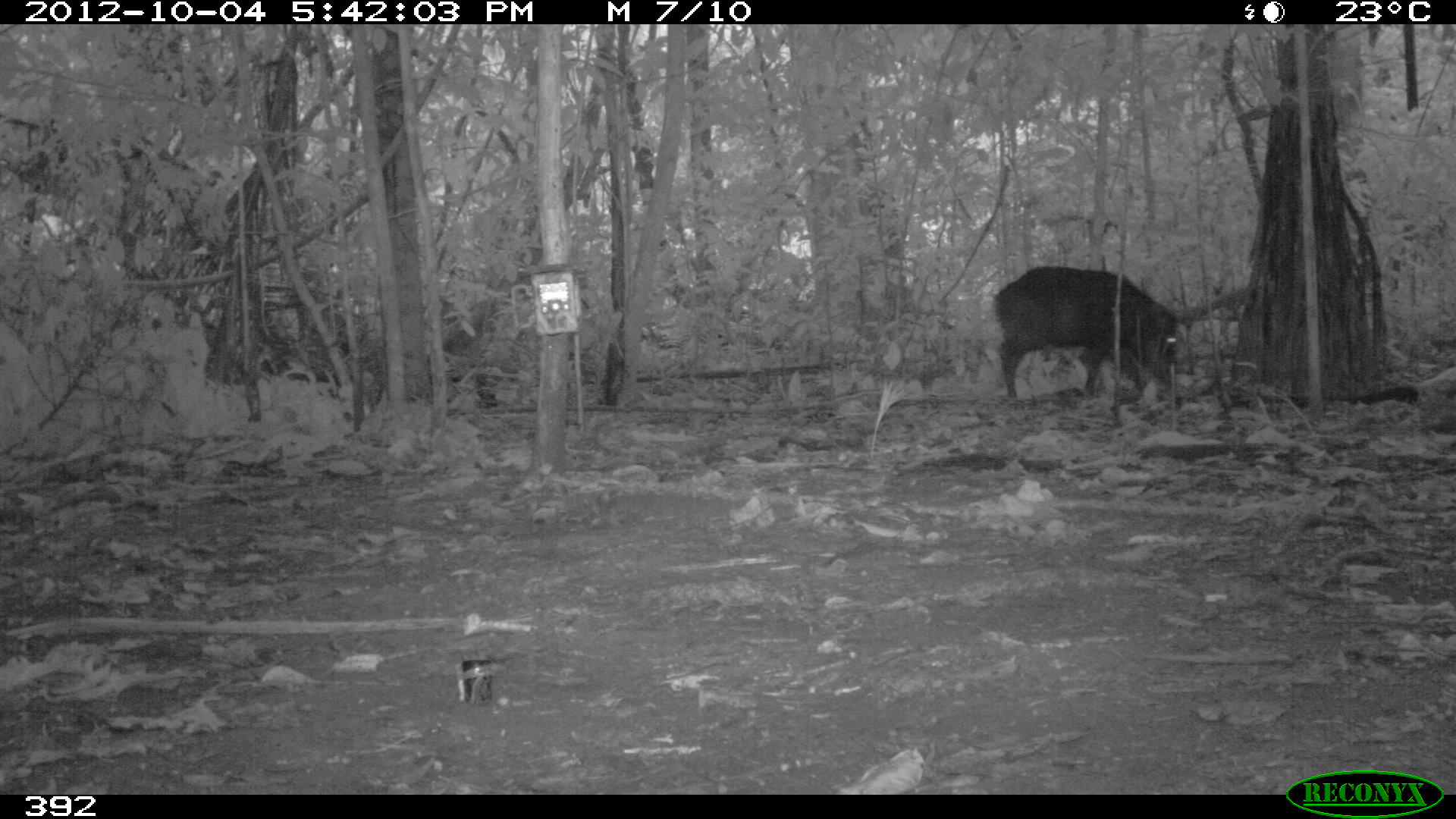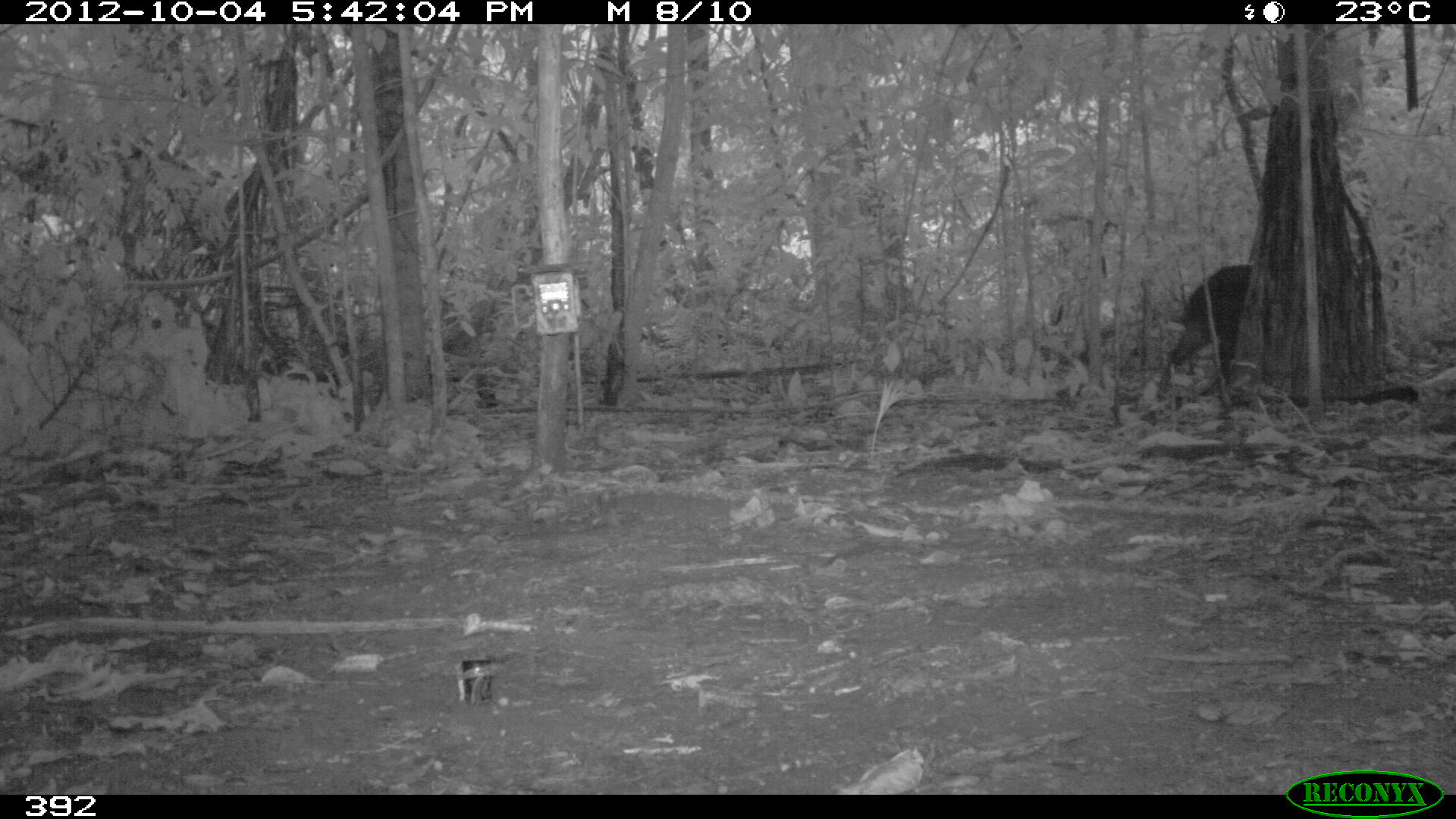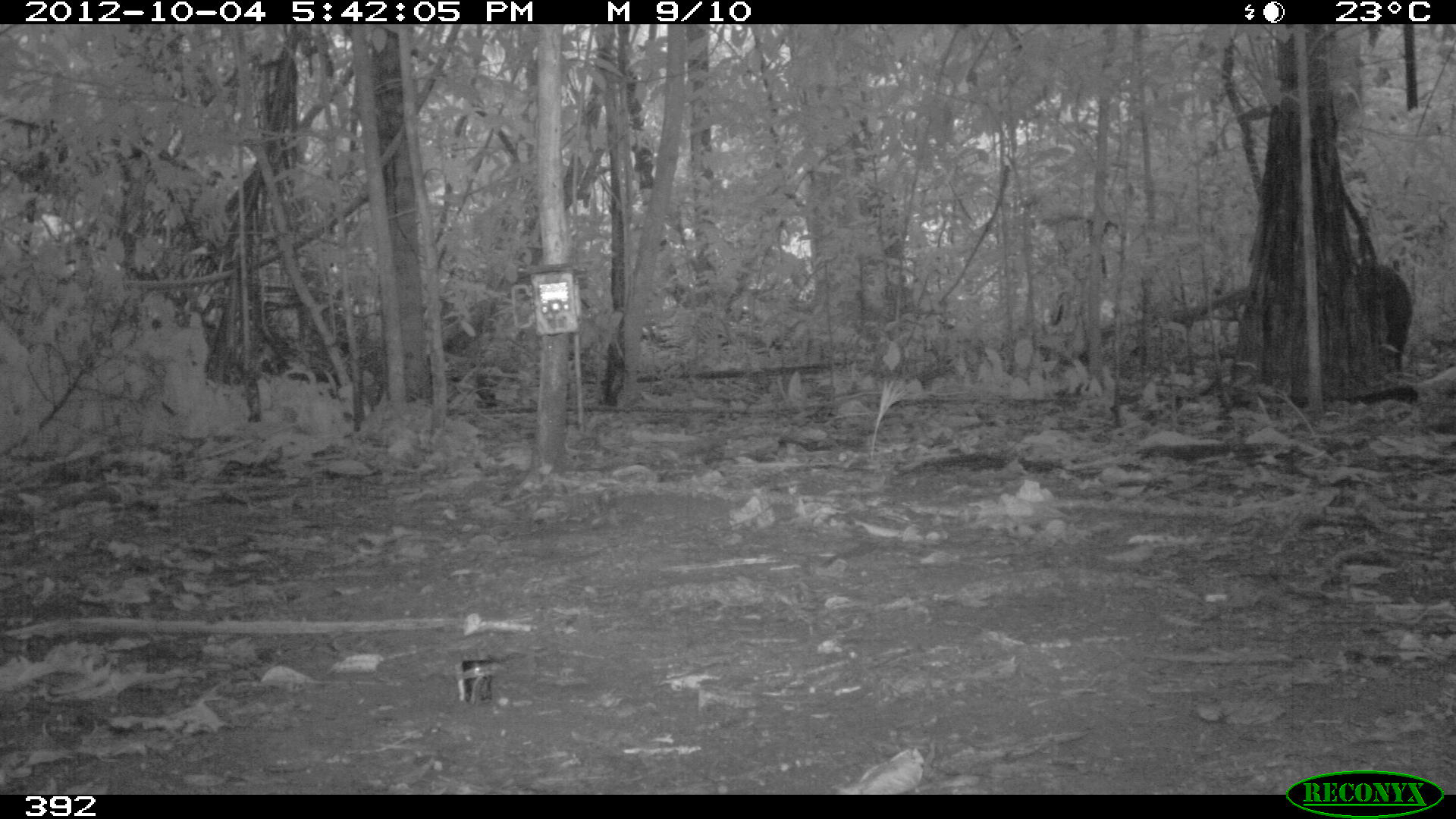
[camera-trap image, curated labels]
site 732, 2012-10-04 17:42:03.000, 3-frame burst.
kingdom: Animalia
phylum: Chordata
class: Mammalia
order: Artiodactyla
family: Tayassuidae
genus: Tayassu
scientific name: Tayassu pecari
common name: white-lipped peccary